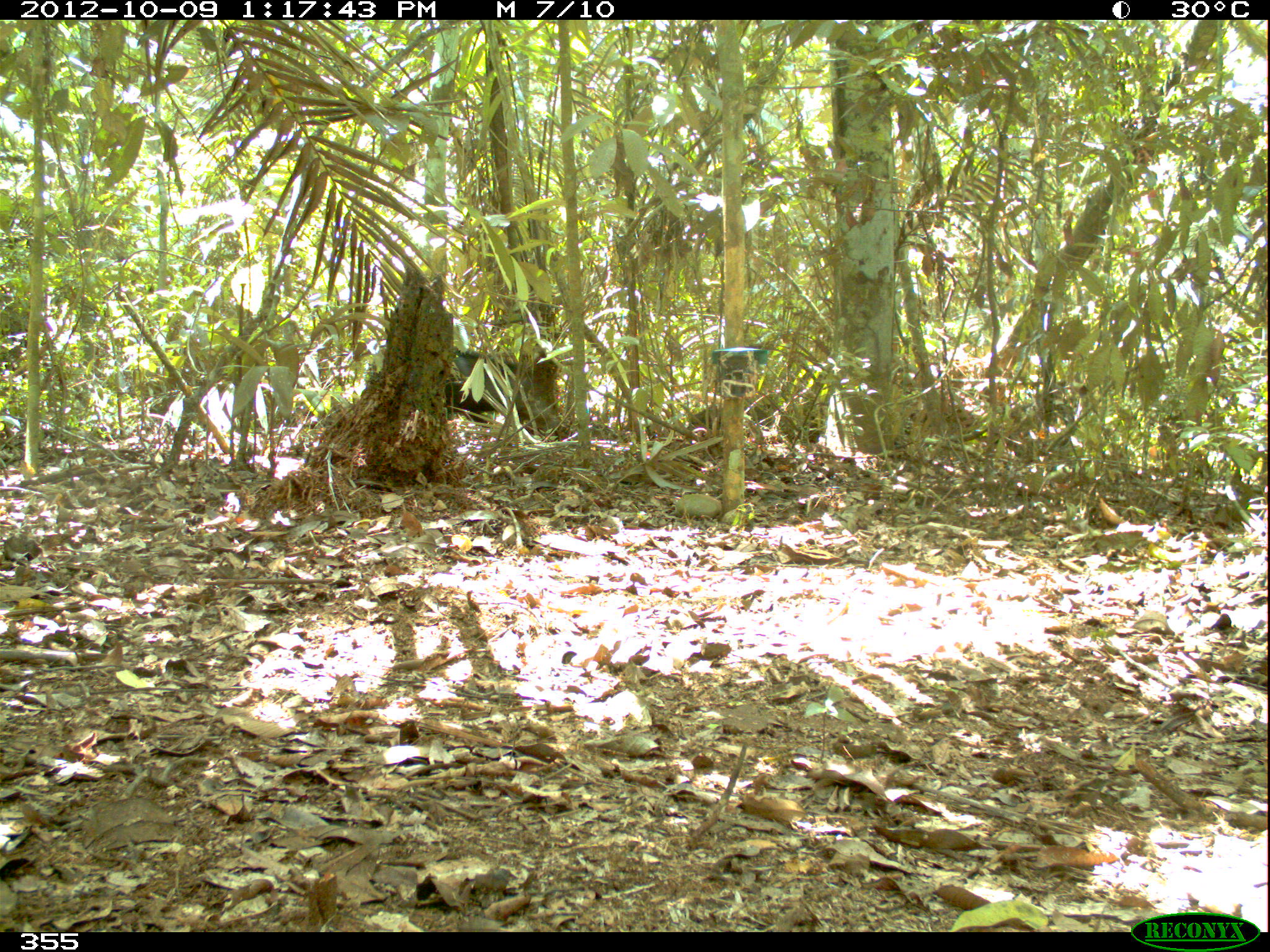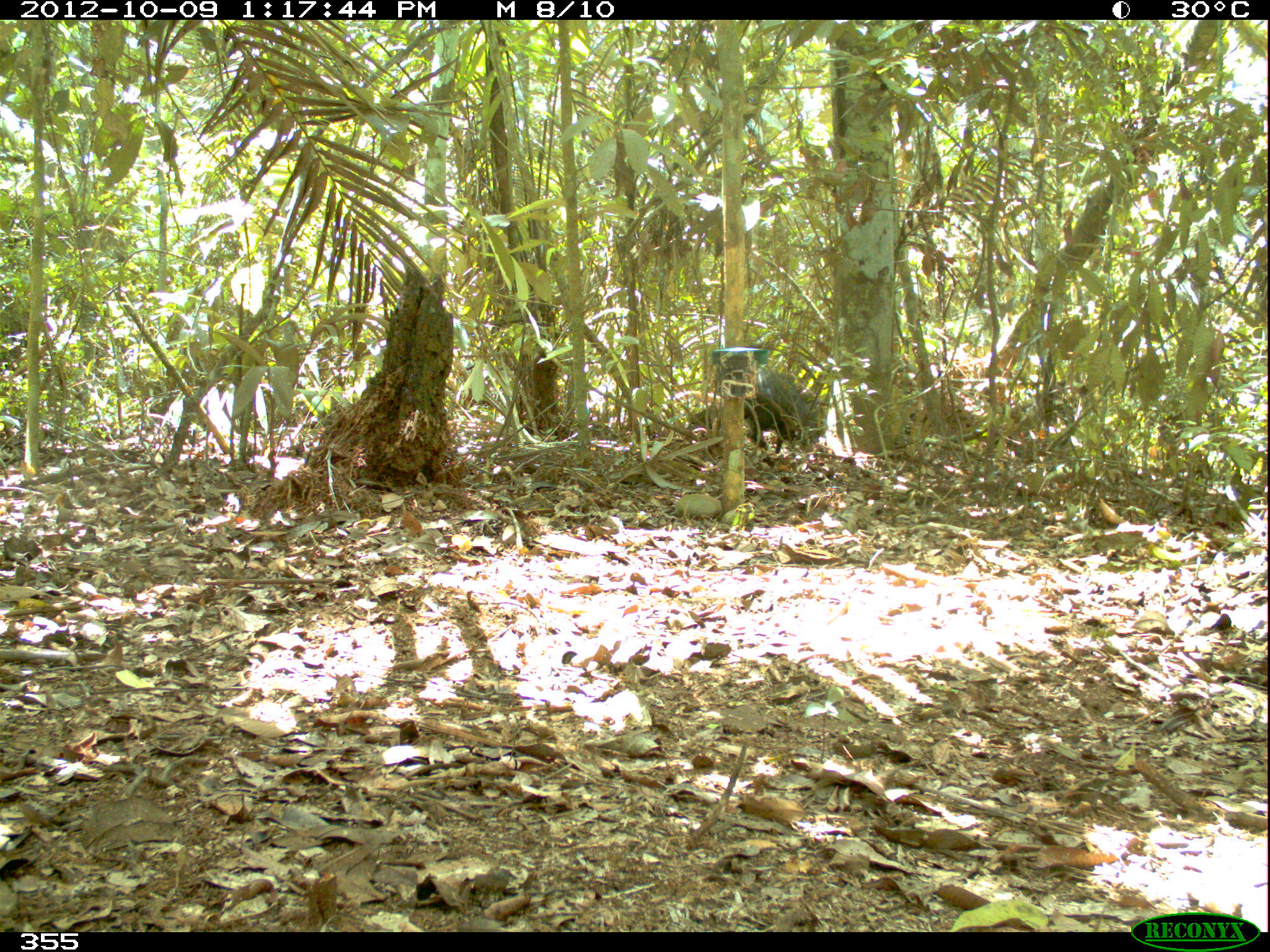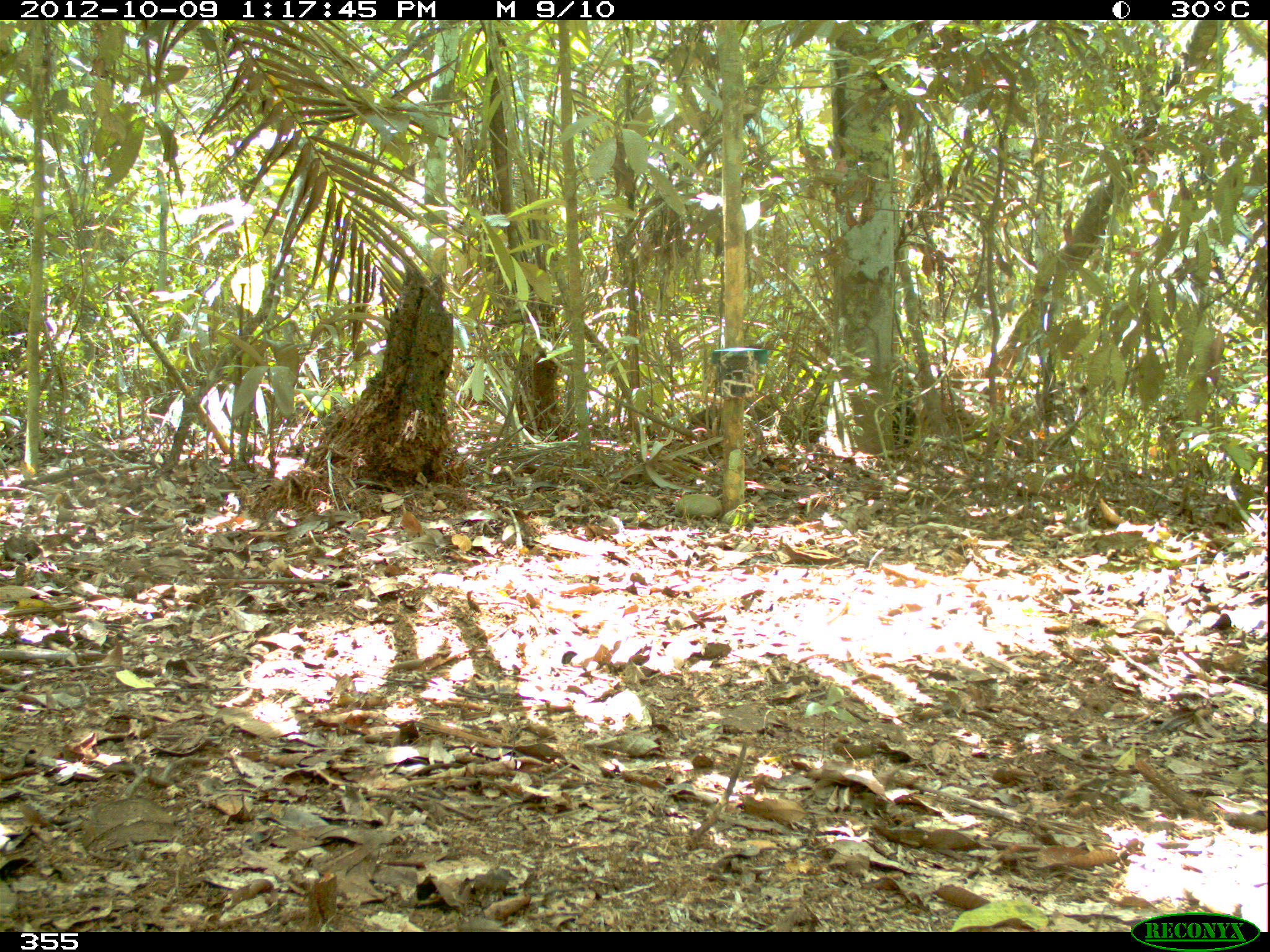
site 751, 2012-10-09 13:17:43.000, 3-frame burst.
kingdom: Animalia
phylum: Chordata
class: Mammalia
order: Artiodactyla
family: Tayassuidae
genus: Tayassu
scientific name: Tayassu pecari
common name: white-lipped peccary